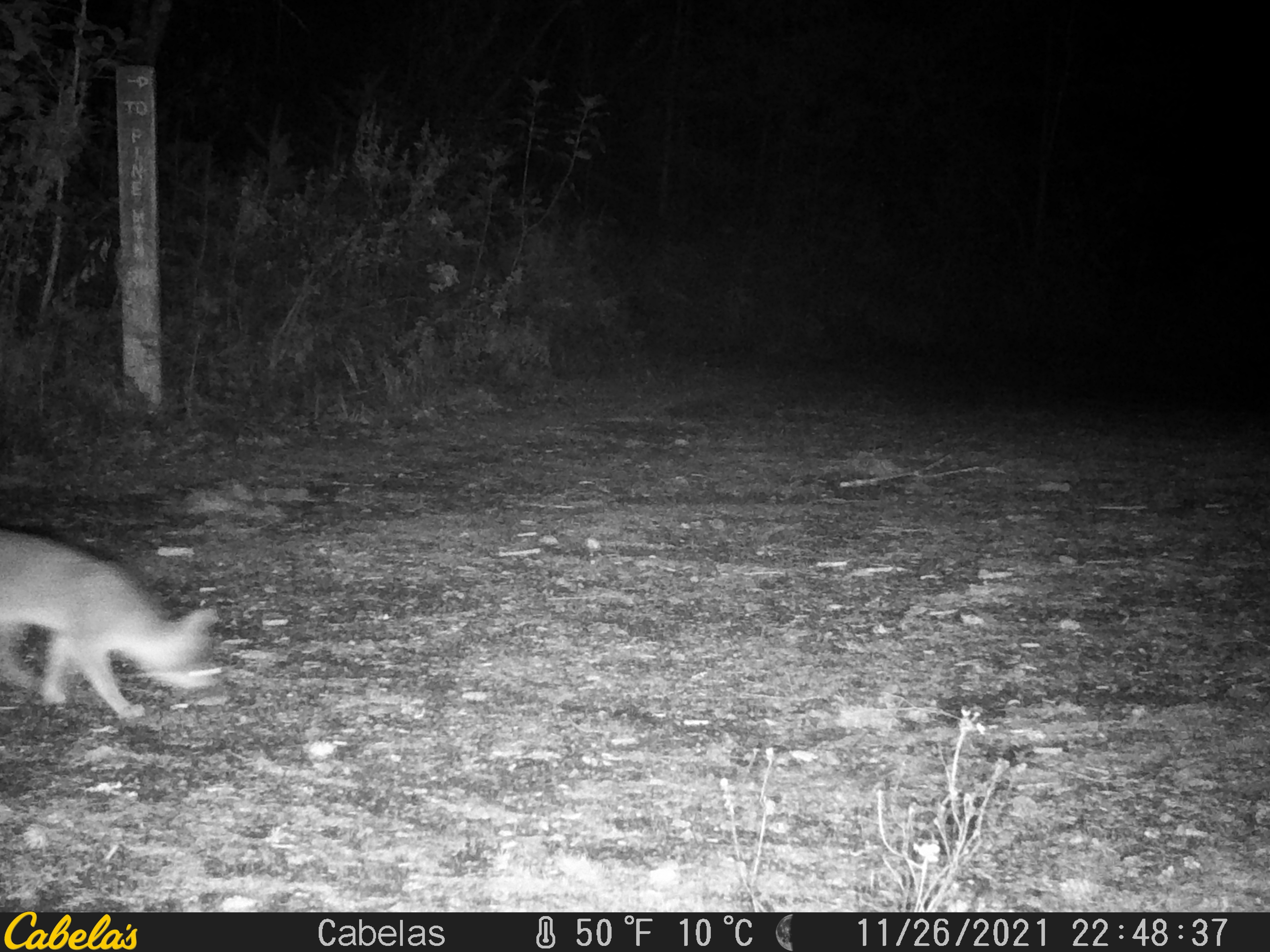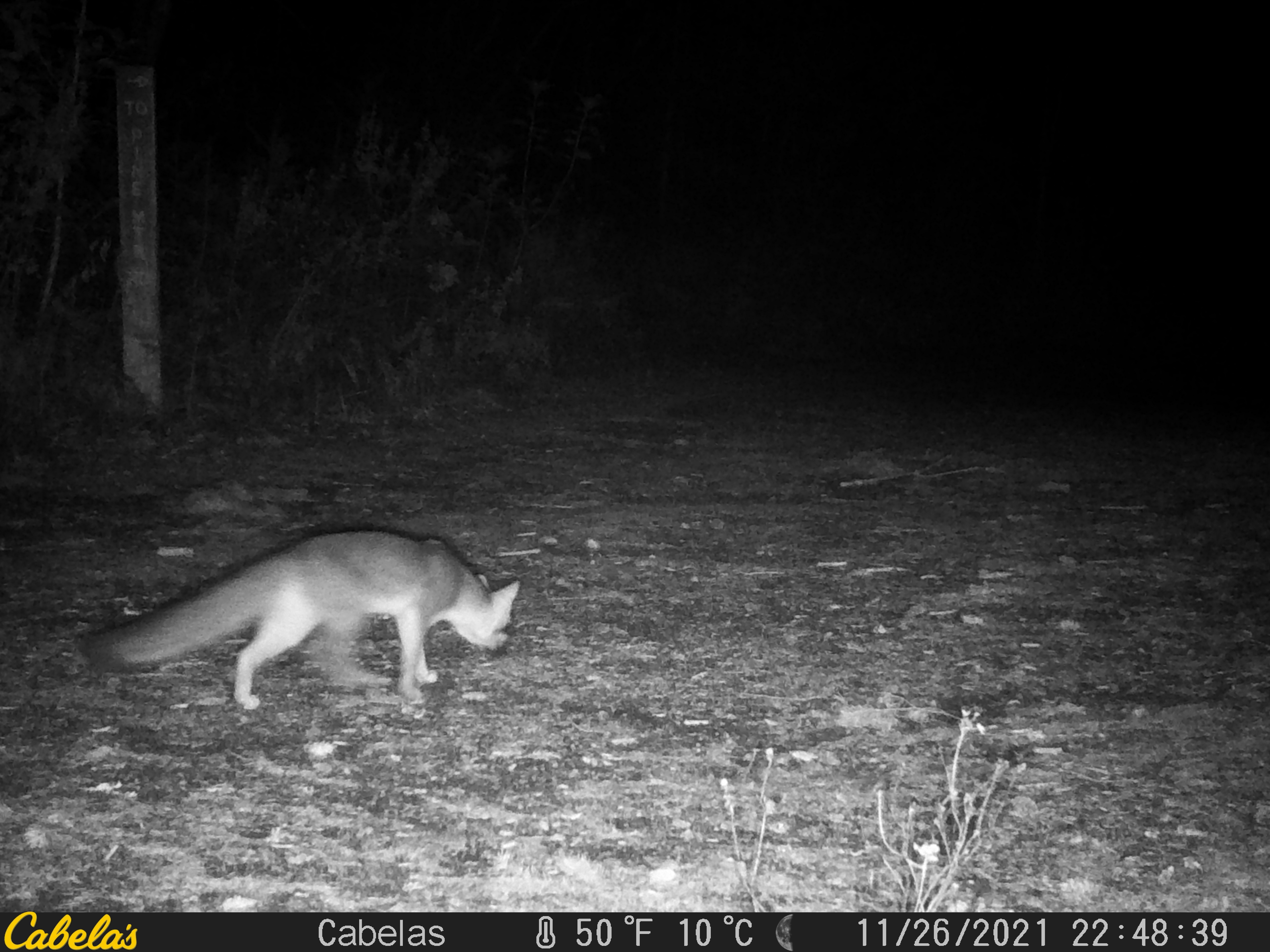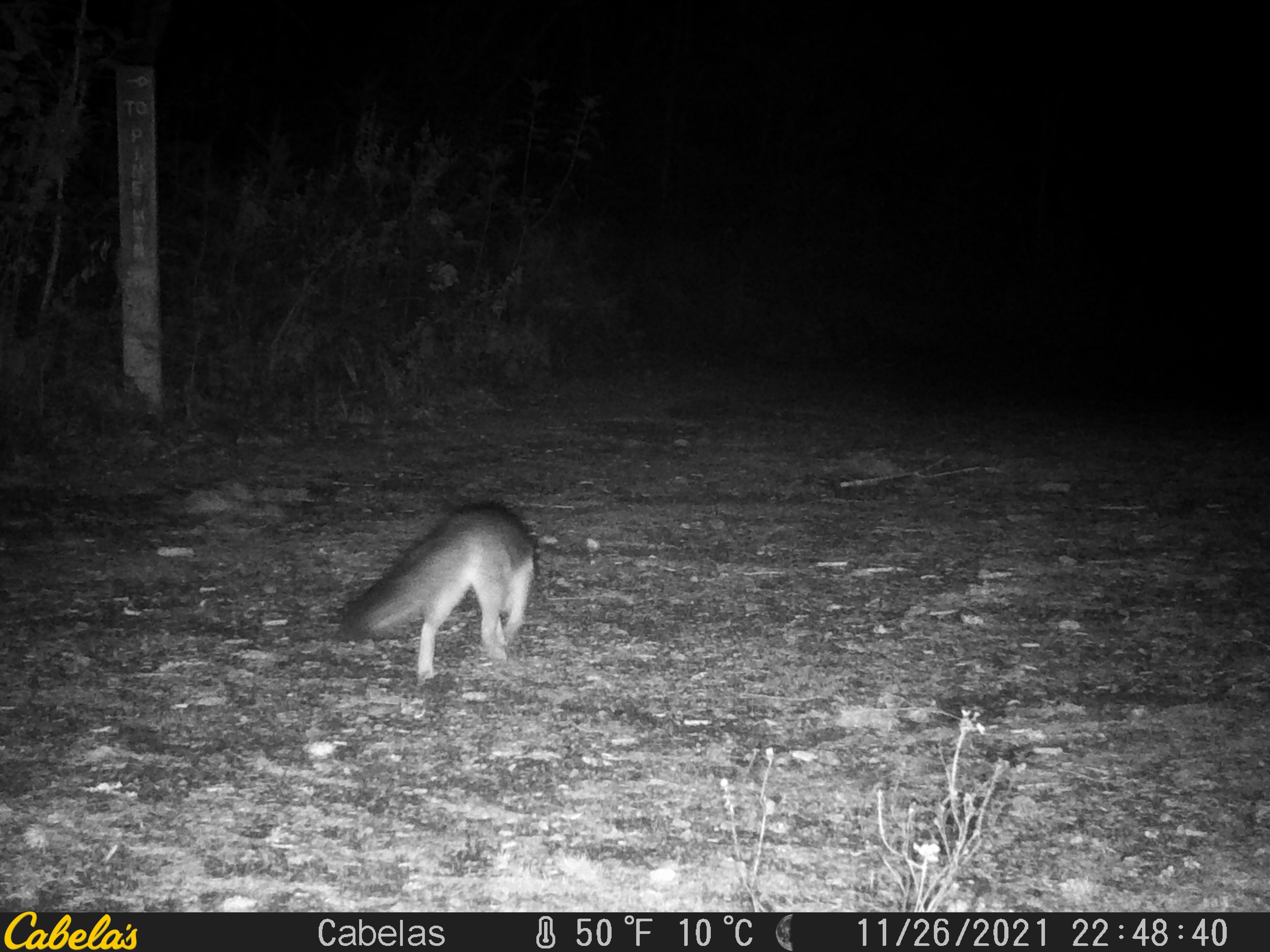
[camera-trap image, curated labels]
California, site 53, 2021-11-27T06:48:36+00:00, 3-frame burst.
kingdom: Animalia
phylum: Chordata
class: Mammalia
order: Carnivora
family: Canidae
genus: Urocyon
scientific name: Urocyon cinereoargenteus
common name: gray fox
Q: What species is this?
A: Gray fox (Urocyon cinereoargenteus).